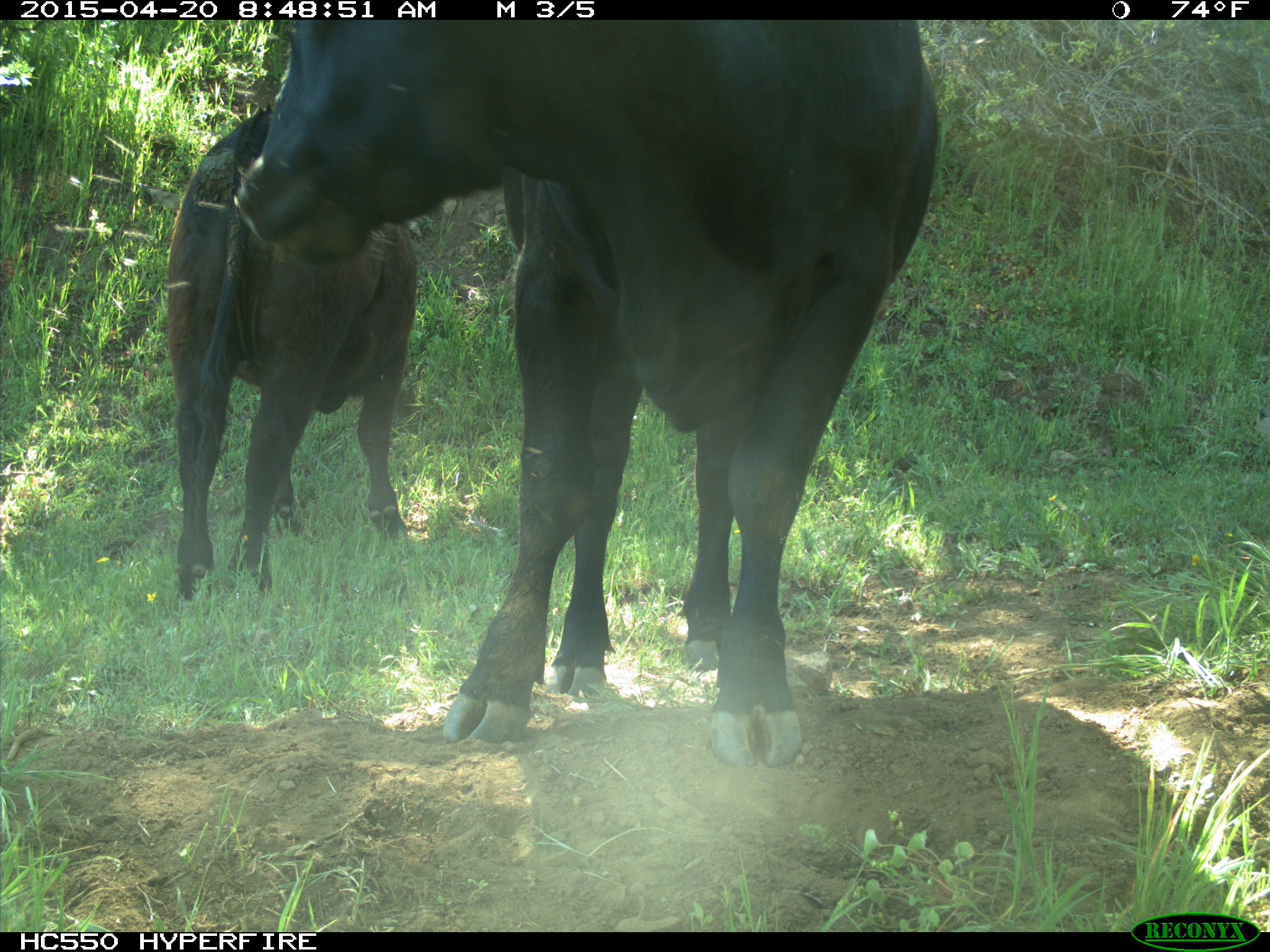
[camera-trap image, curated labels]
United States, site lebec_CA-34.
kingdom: Animalia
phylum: Chordata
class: Mammalia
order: Artiodactyla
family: Bovidae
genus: Bos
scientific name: Bos taurus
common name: domestic cow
Bos taurus (domestic cow).